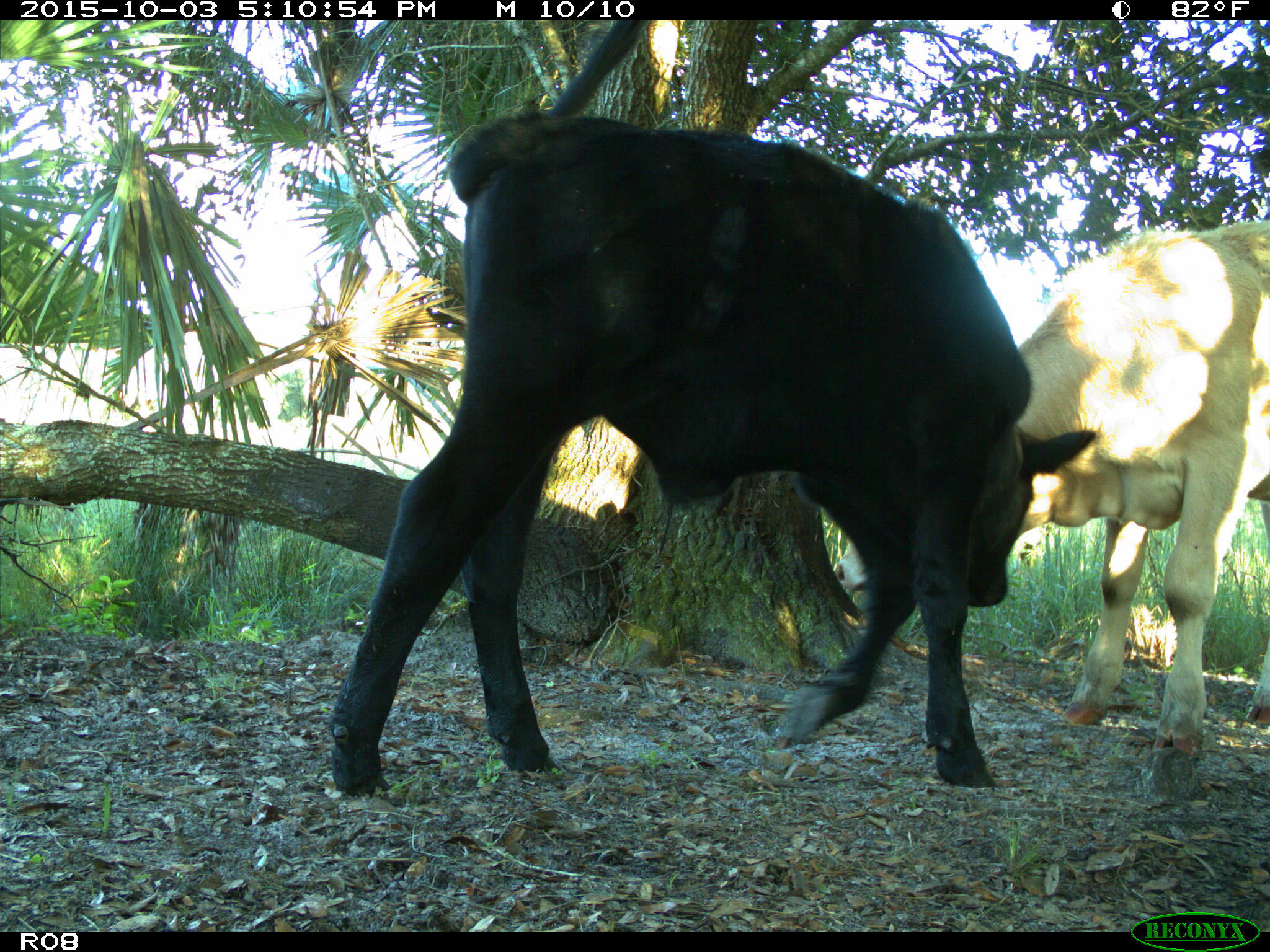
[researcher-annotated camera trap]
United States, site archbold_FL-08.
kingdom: Animalia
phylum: Chordata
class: Mammalia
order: Artiodactyla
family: Bovidae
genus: Bos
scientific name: Bos taurus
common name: domestic cow